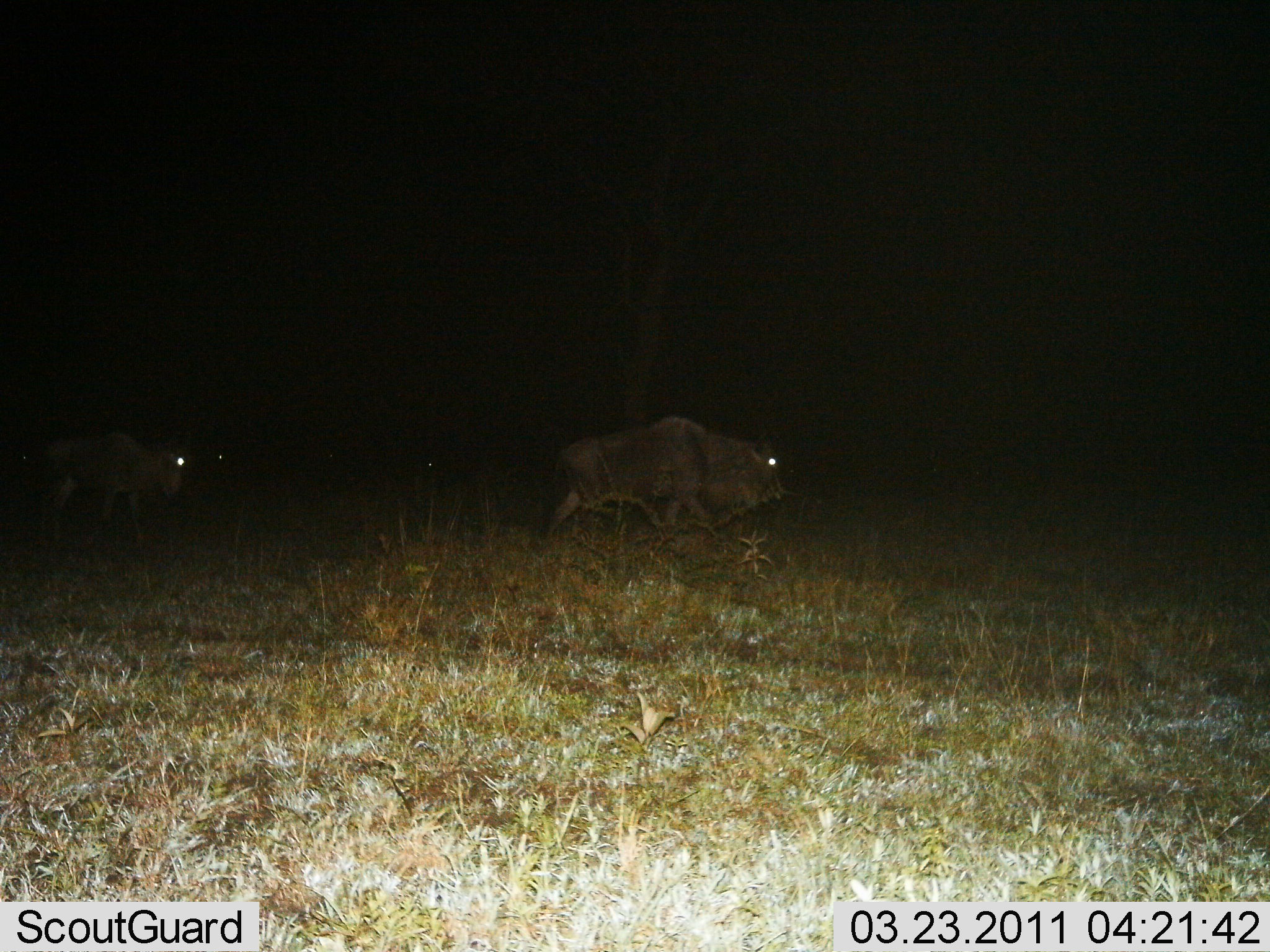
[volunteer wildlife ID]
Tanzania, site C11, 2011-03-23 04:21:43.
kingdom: Animalia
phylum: Chordata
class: Mammalia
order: Artiodactyla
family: Bovidae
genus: Connochaetes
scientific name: Connochaetes taurinus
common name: blue wildebeest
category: wildebeest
Wildebeest (blue wildebeest) (Connochaetes taurinus), count 2. Behavior (volunteer vote fractions): standing 17%, resting 0%, moving 92%, interacting 0%. Young present (vote fraction): 0%. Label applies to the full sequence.